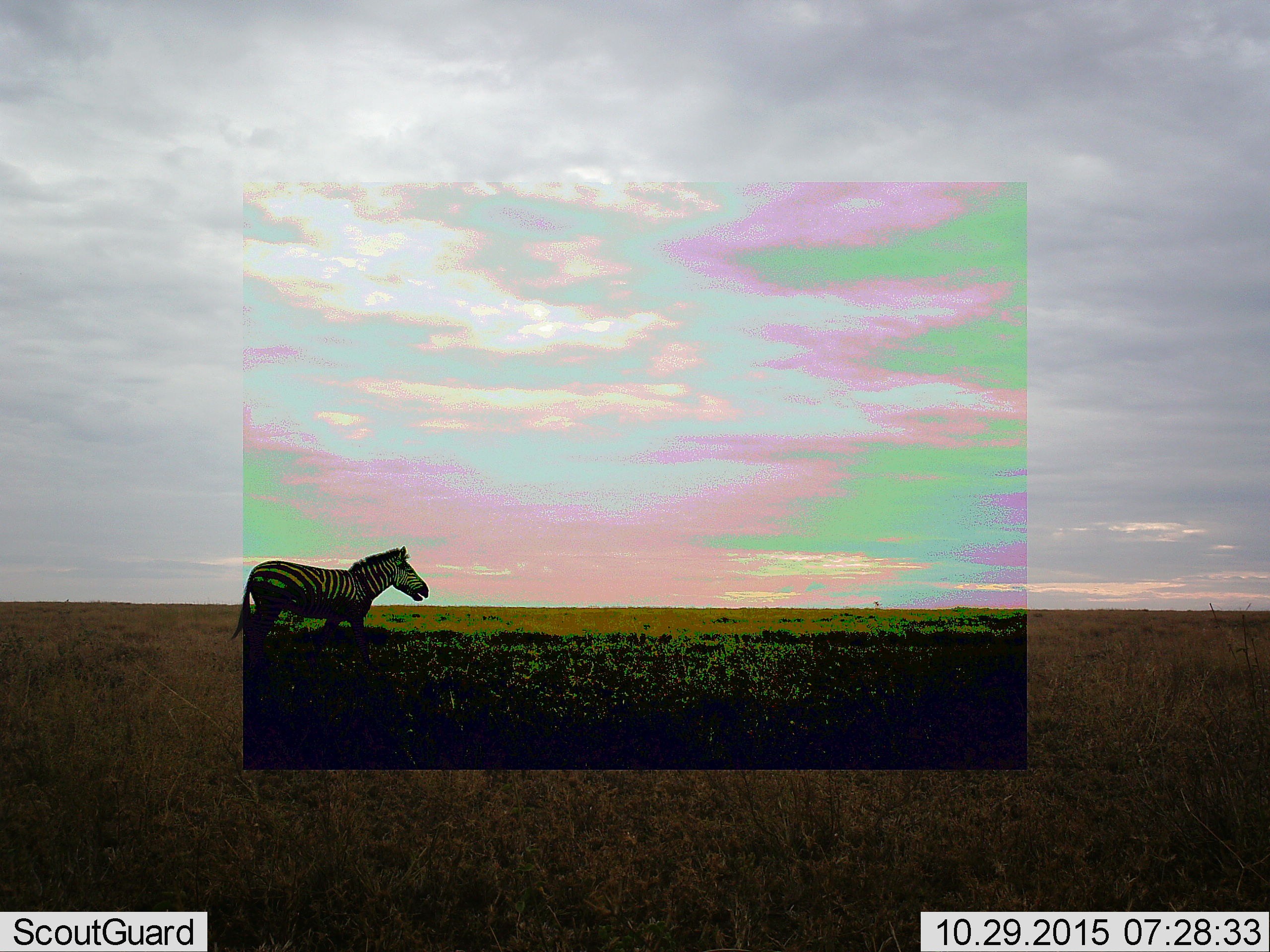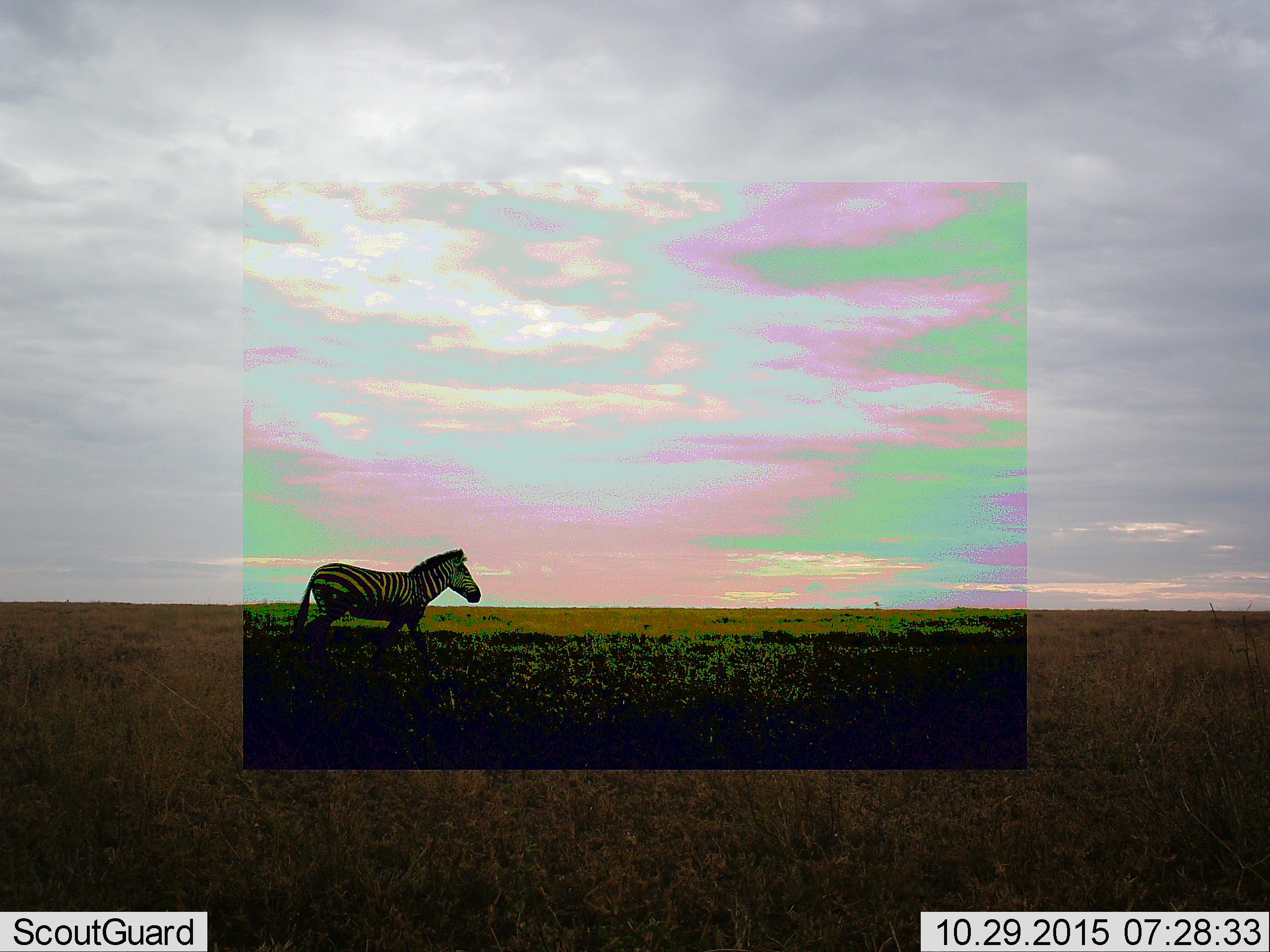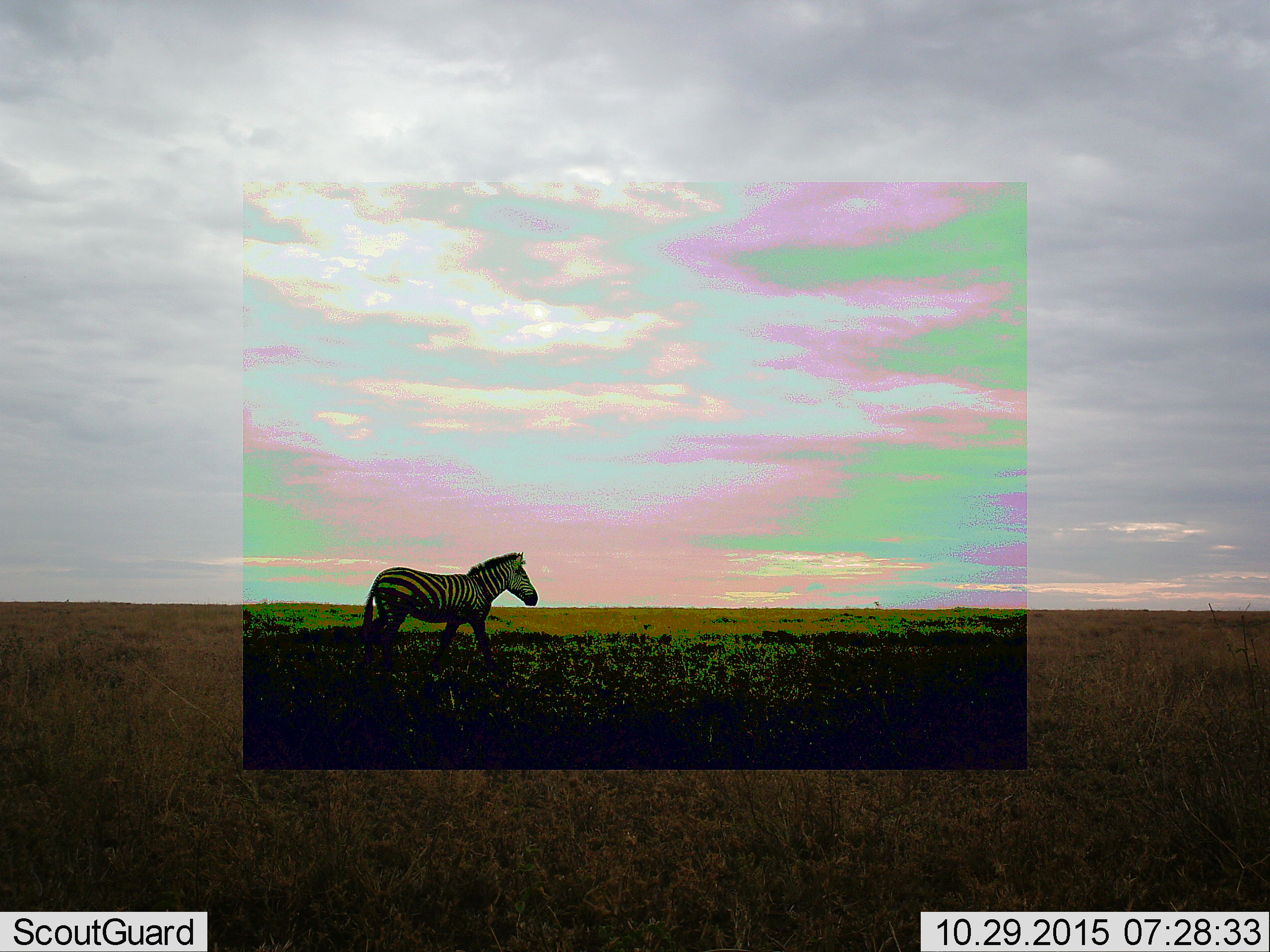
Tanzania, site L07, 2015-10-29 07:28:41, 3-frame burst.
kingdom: Animalia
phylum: Chordata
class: Mammalia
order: Perissodactyla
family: Equidae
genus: Equus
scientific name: Equus quagga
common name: plains zebra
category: zebra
Zebra (plains zebra) (Equus quagga), count 1. Behavior (volunteer vote fractions): standing 10%, resting 0%, moving 90%, interacting 0%. Young present (vote fraction): 0%. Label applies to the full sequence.